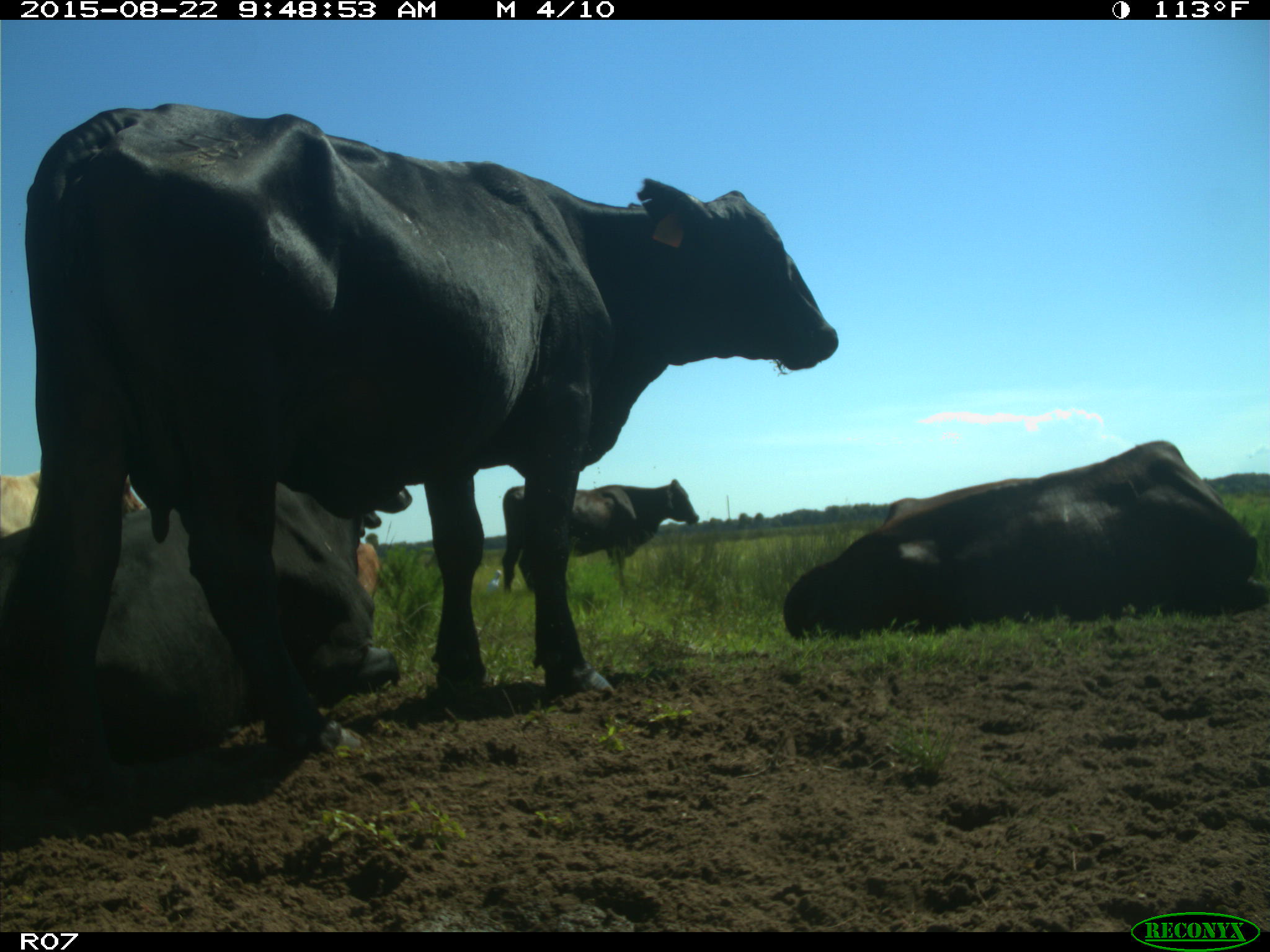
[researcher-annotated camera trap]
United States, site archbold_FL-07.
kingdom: Animalia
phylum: Chordata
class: Mammalia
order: Artiodactyla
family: Bovidae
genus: Bos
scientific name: Bos taurus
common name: domestic cow